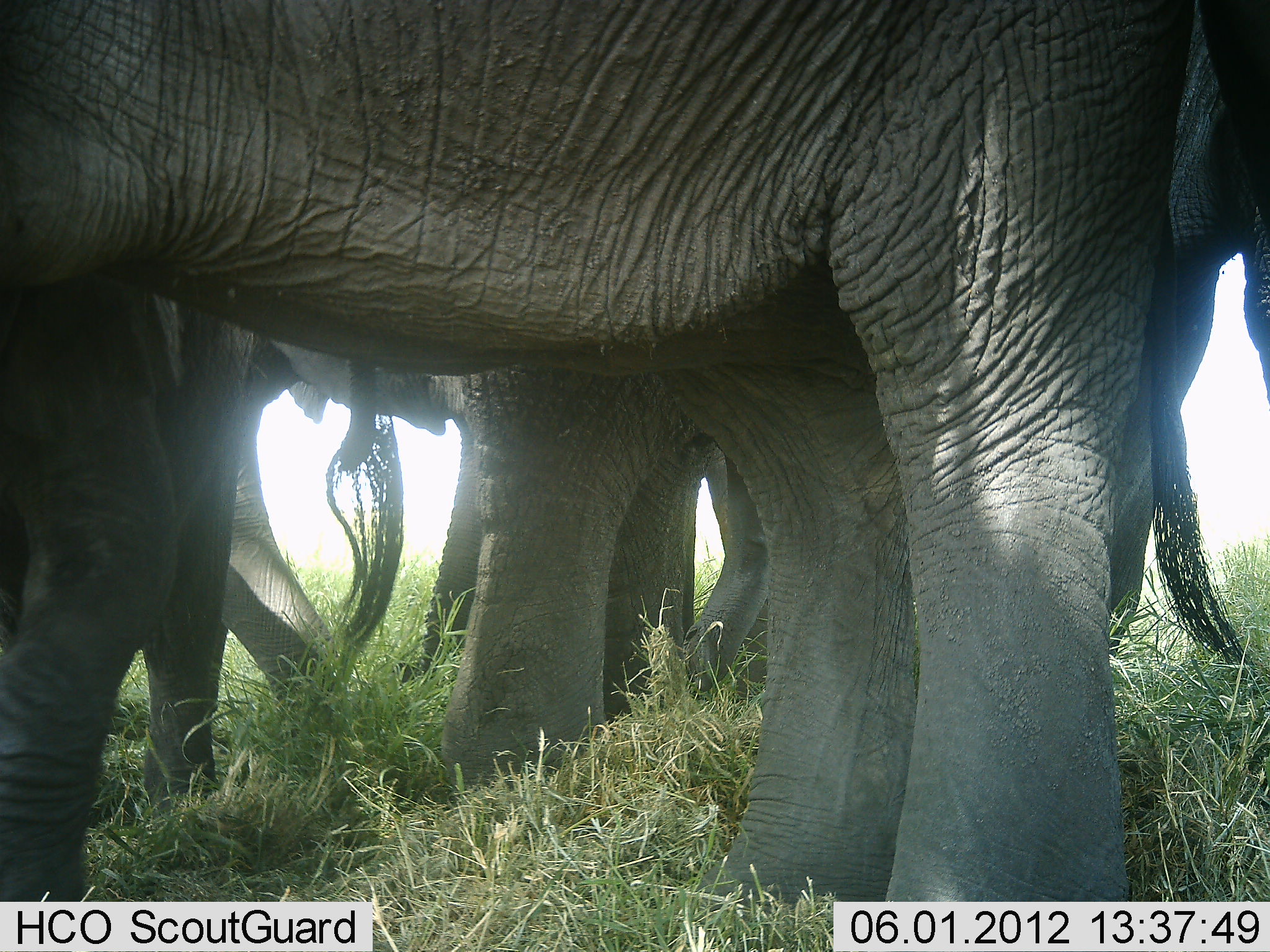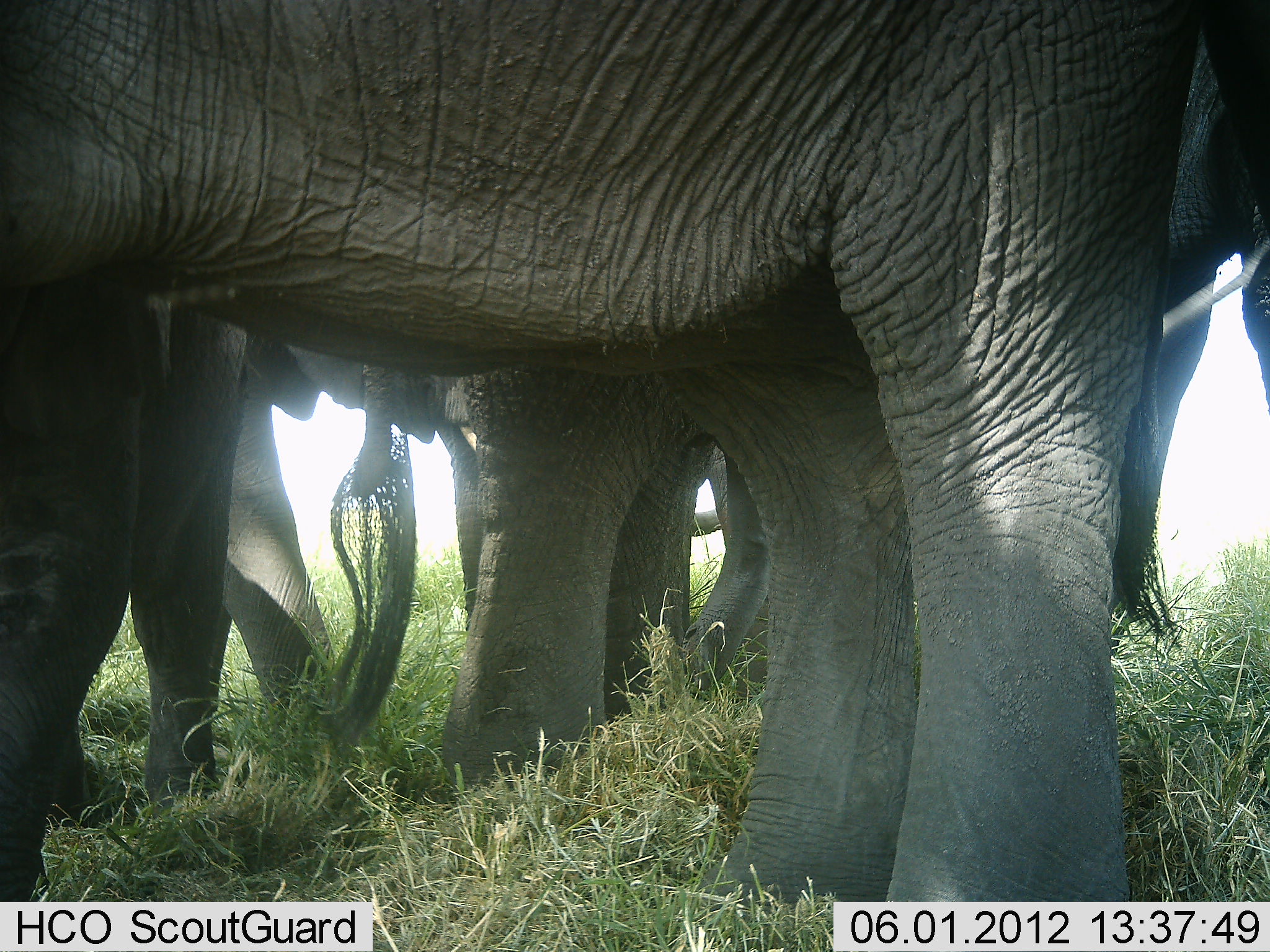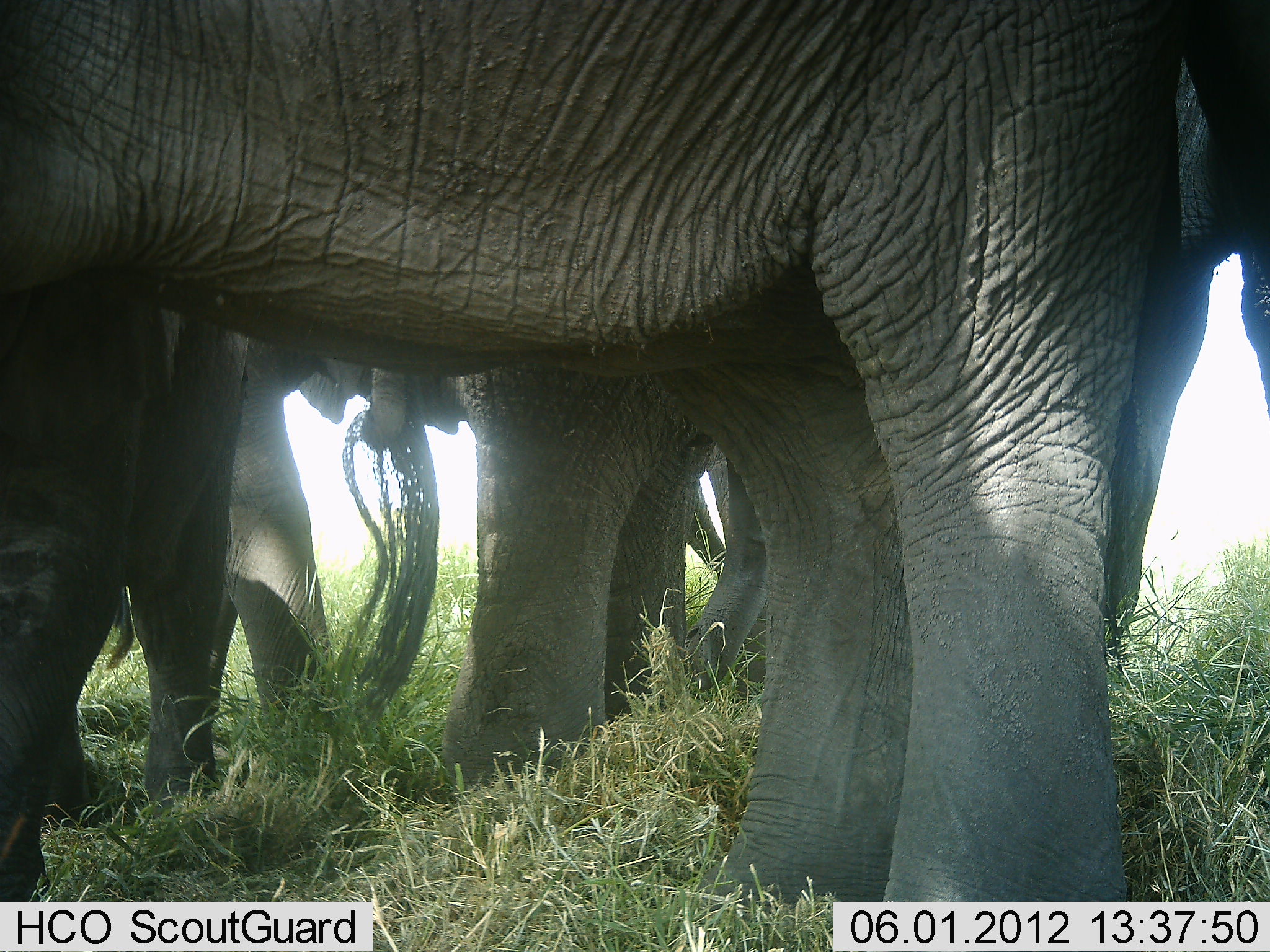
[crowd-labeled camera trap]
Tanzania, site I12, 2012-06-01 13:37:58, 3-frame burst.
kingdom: Animalia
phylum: Chordata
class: Mammalia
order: Proboscidea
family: Elephantidae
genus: Loxodonta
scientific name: Loxodonta africana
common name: african bush elephant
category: elephant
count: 4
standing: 100%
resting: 0%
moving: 0%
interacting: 0%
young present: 10%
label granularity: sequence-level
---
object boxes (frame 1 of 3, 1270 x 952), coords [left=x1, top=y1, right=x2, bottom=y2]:
group: [left=0, top=0, right=1269, bottom=951]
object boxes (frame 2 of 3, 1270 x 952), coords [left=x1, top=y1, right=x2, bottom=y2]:
group: [left=0, top=0, right=1270, bottom=952]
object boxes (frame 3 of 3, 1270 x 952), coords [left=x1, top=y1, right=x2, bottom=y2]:
group: [left=0, top=0, right=1270, bottom=952]